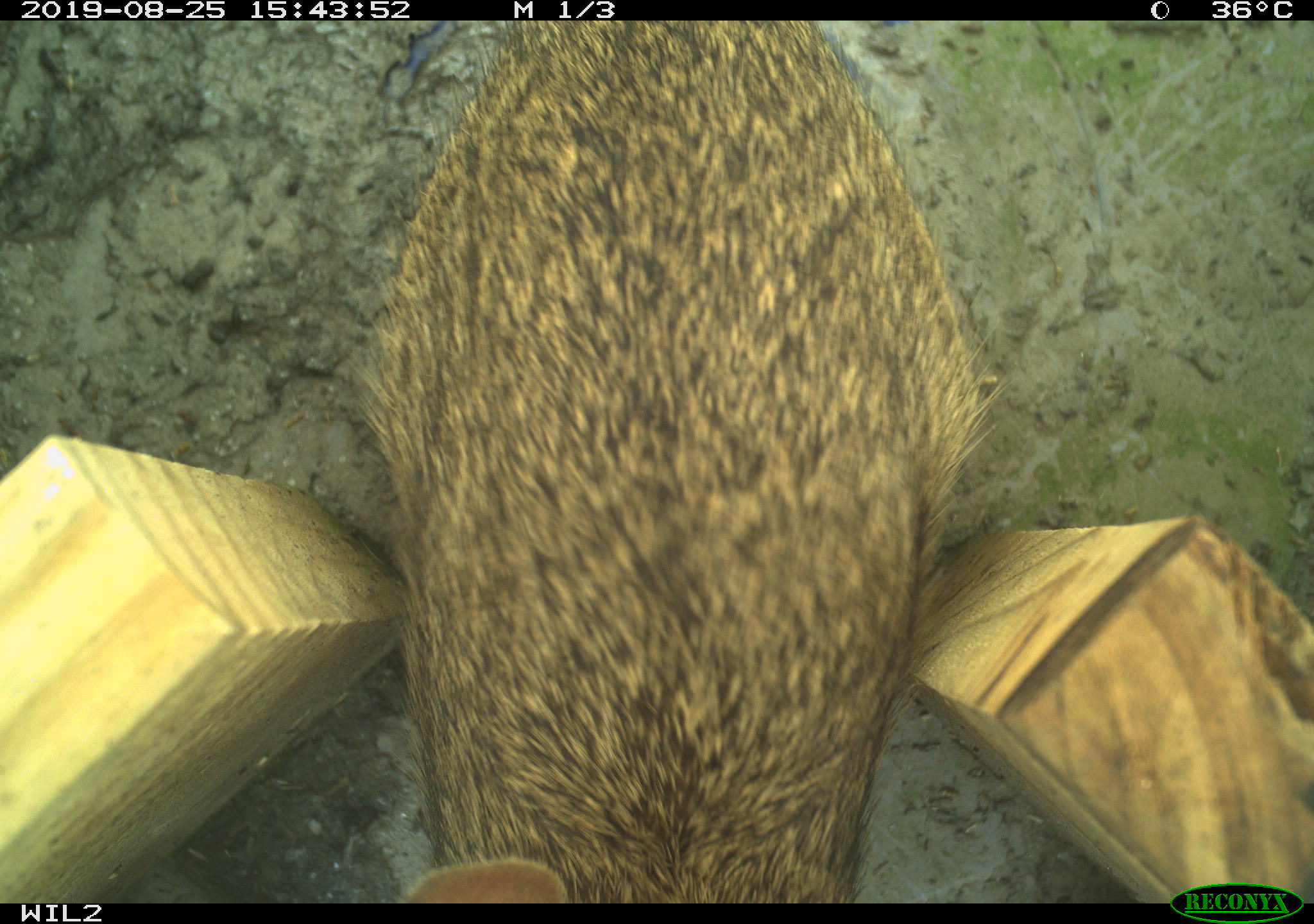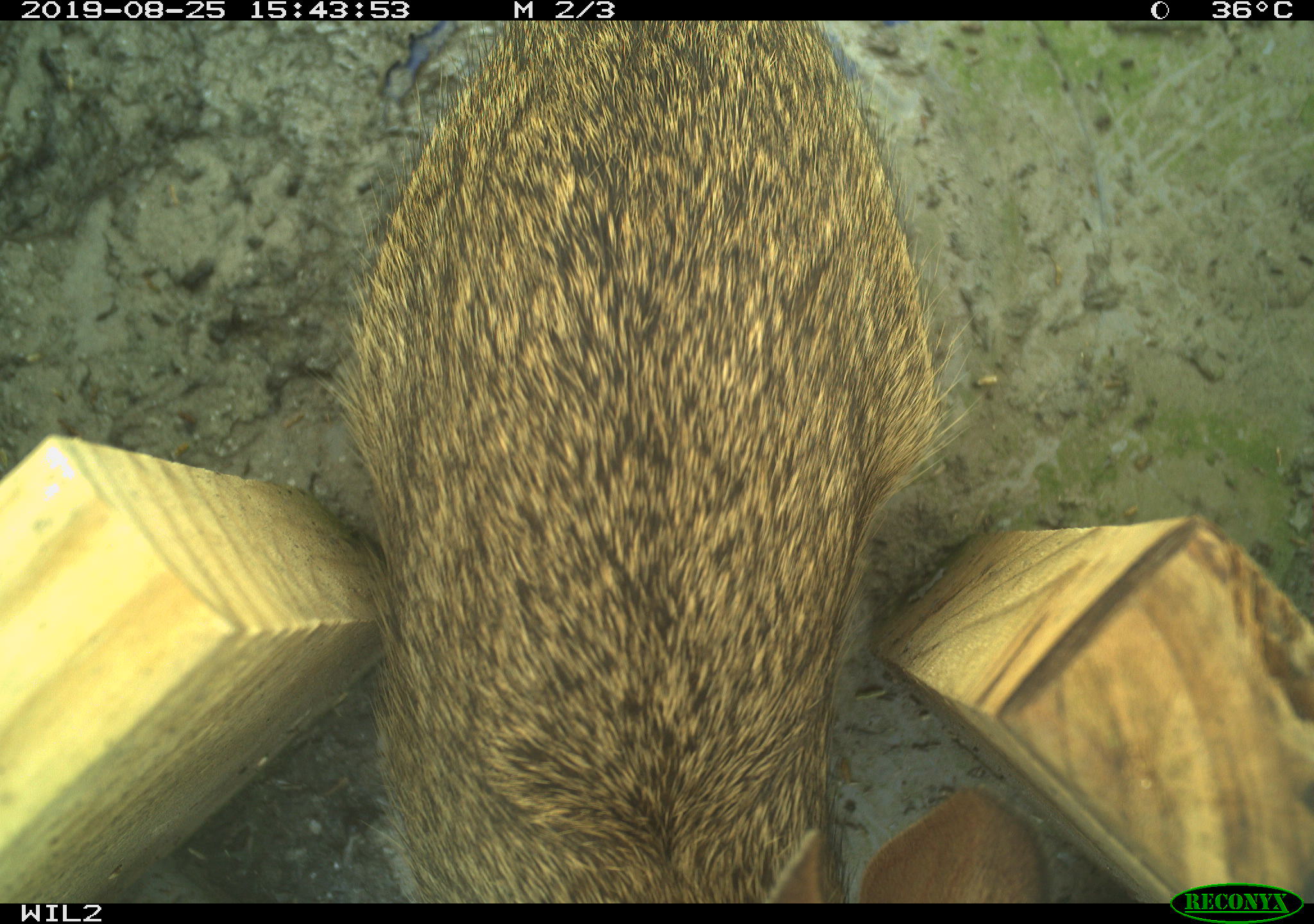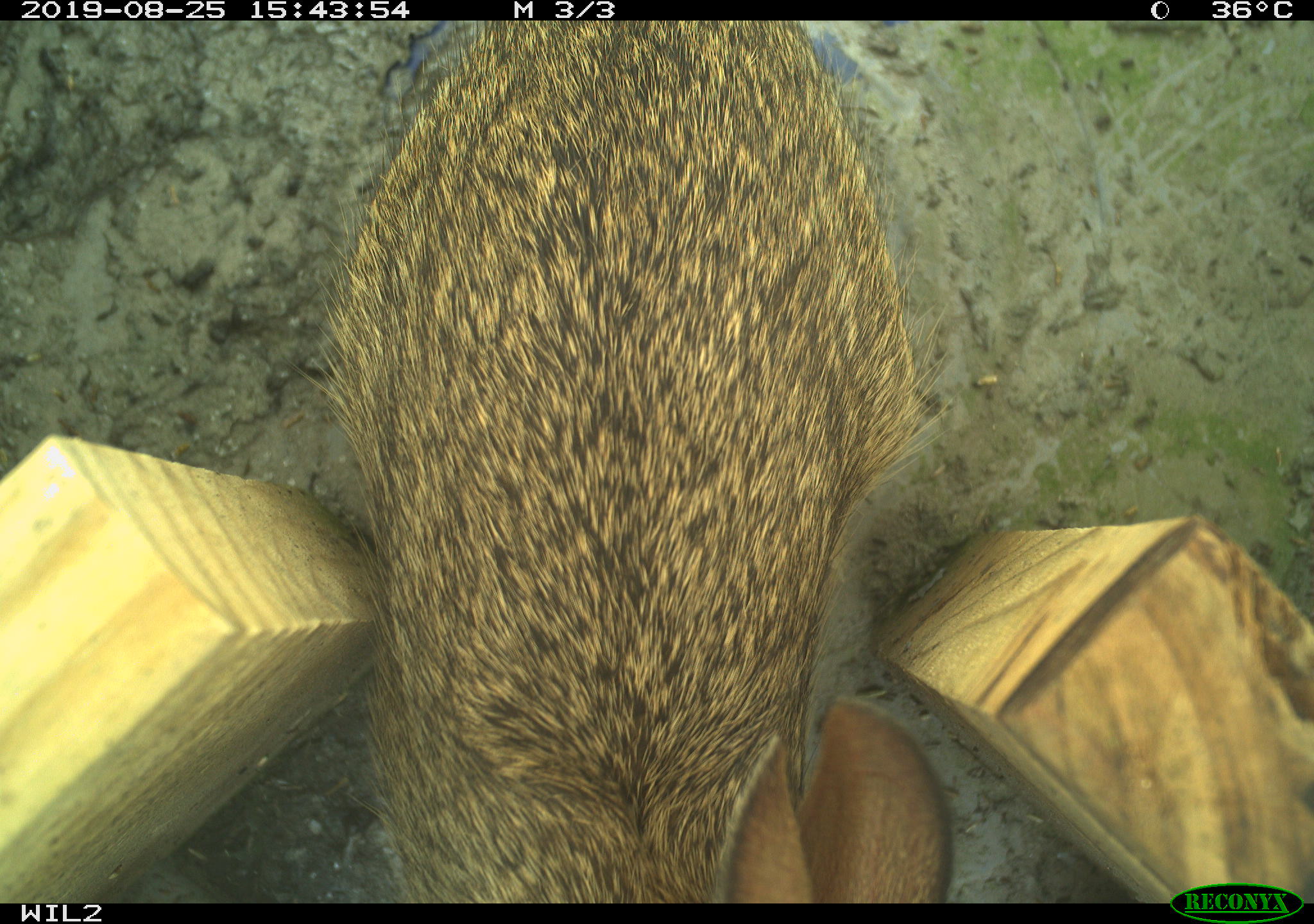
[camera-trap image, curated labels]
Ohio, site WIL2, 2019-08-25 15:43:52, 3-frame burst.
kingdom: Animalia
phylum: Chordata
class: Mammalia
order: Lagomorpha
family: Leporidae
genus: Sylvilagus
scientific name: Sylvilagus floridanus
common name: eastern cottontail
Eastern cottontail (Sylvilagus floridanus).